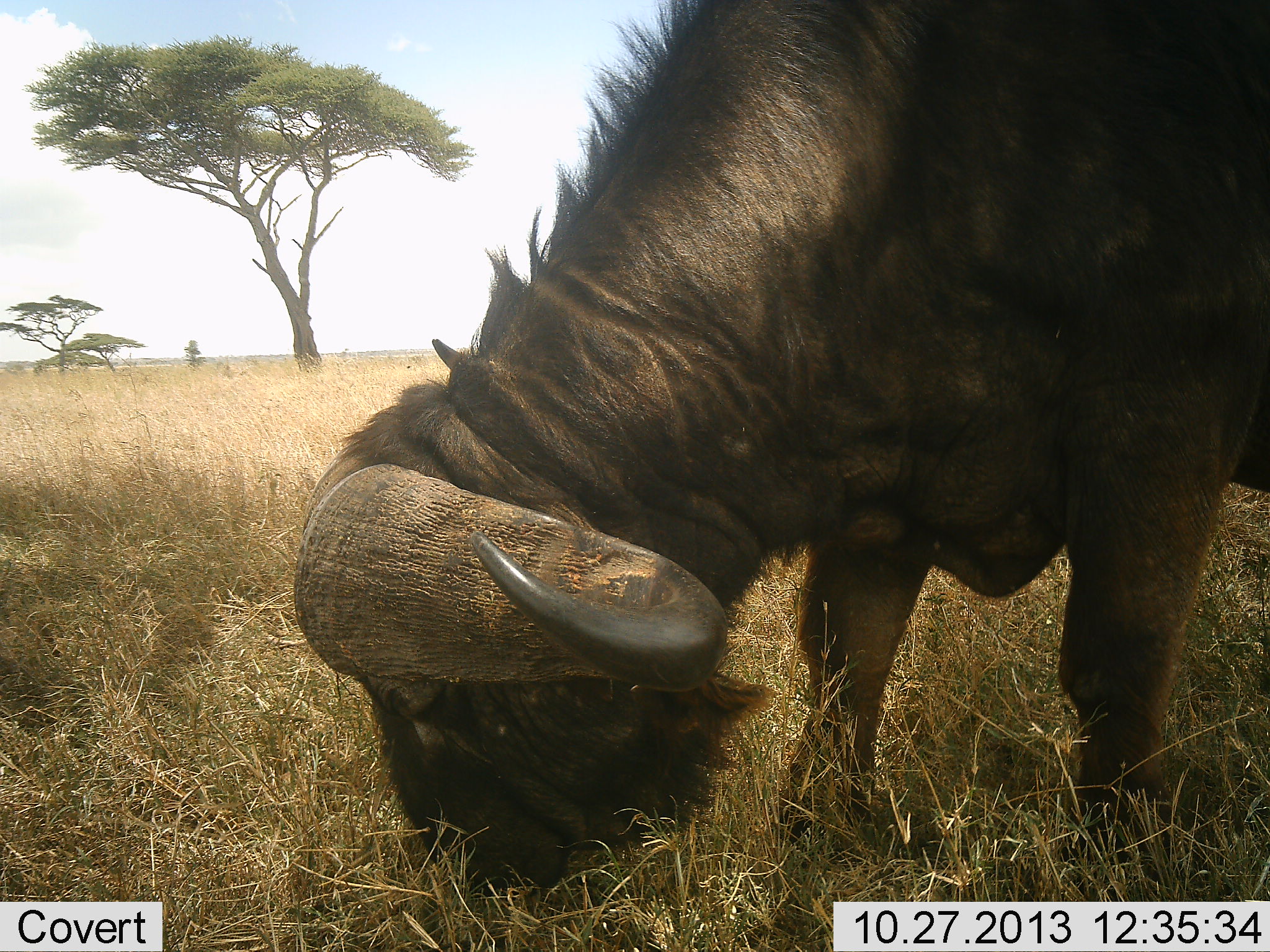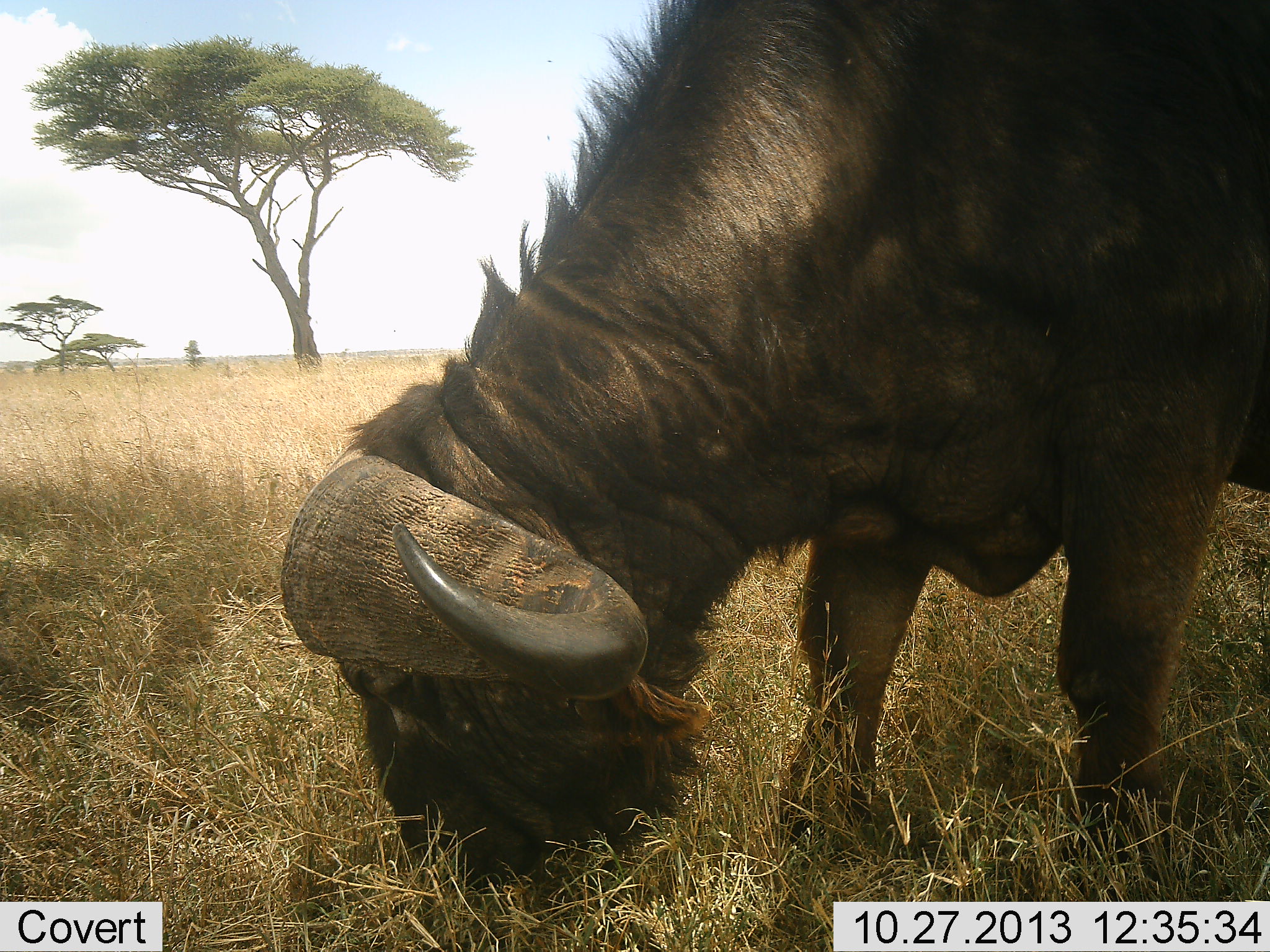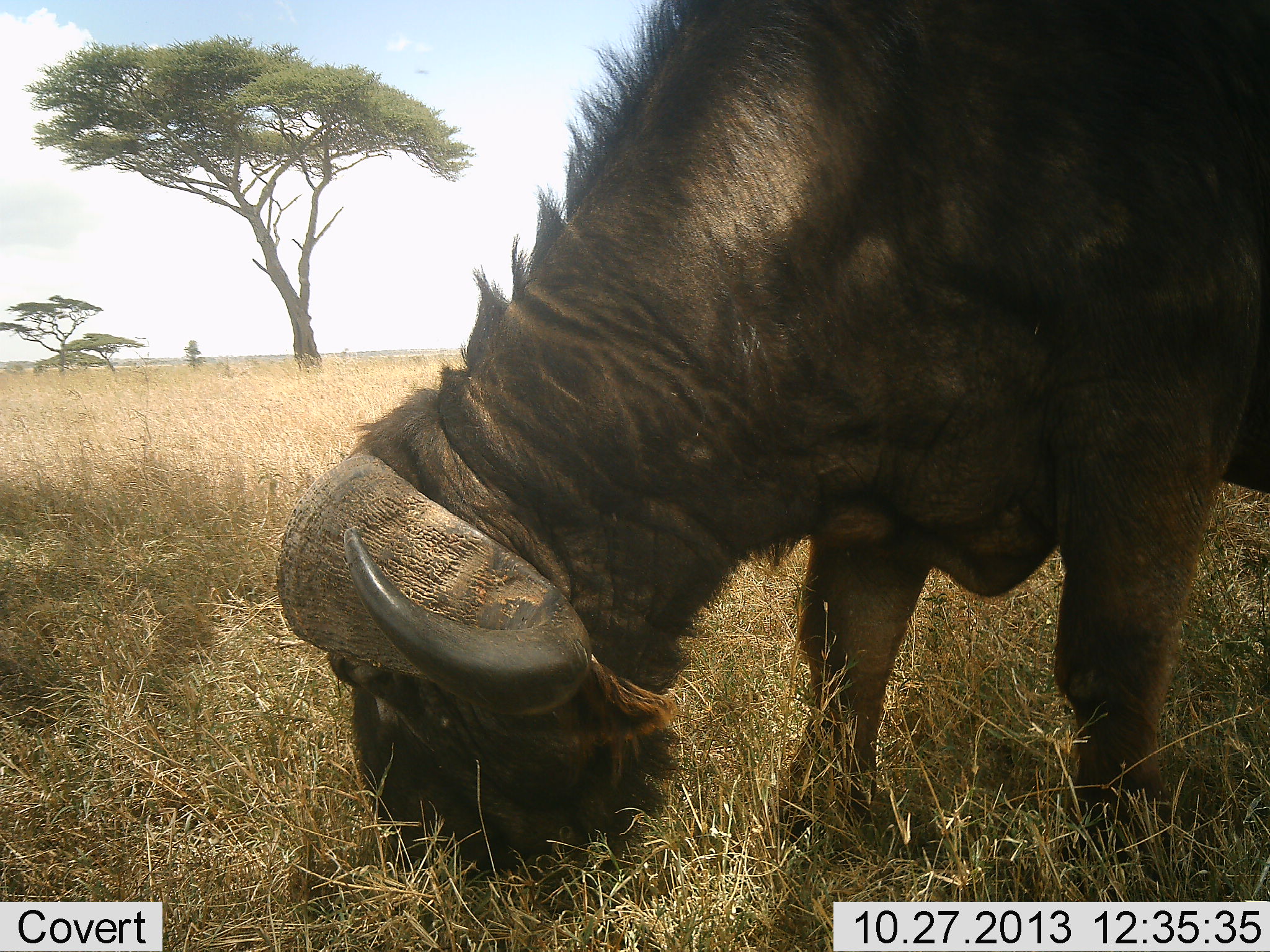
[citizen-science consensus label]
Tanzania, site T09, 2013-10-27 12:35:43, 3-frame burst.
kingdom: Animalia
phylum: Chordata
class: Mammalia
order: Artiodactyla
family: Bovidae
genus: Syncerus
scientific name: Syncerus caffer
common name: cape buffalo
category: buffalo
Buffalo (cape buffalo) (Syncerus caffer), count 1. Behavior (volunteer vote fractions): standing 5%, resting 0%, moving 5%, interacting 0%. Young present (vote fraction): 0%. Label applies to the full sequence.